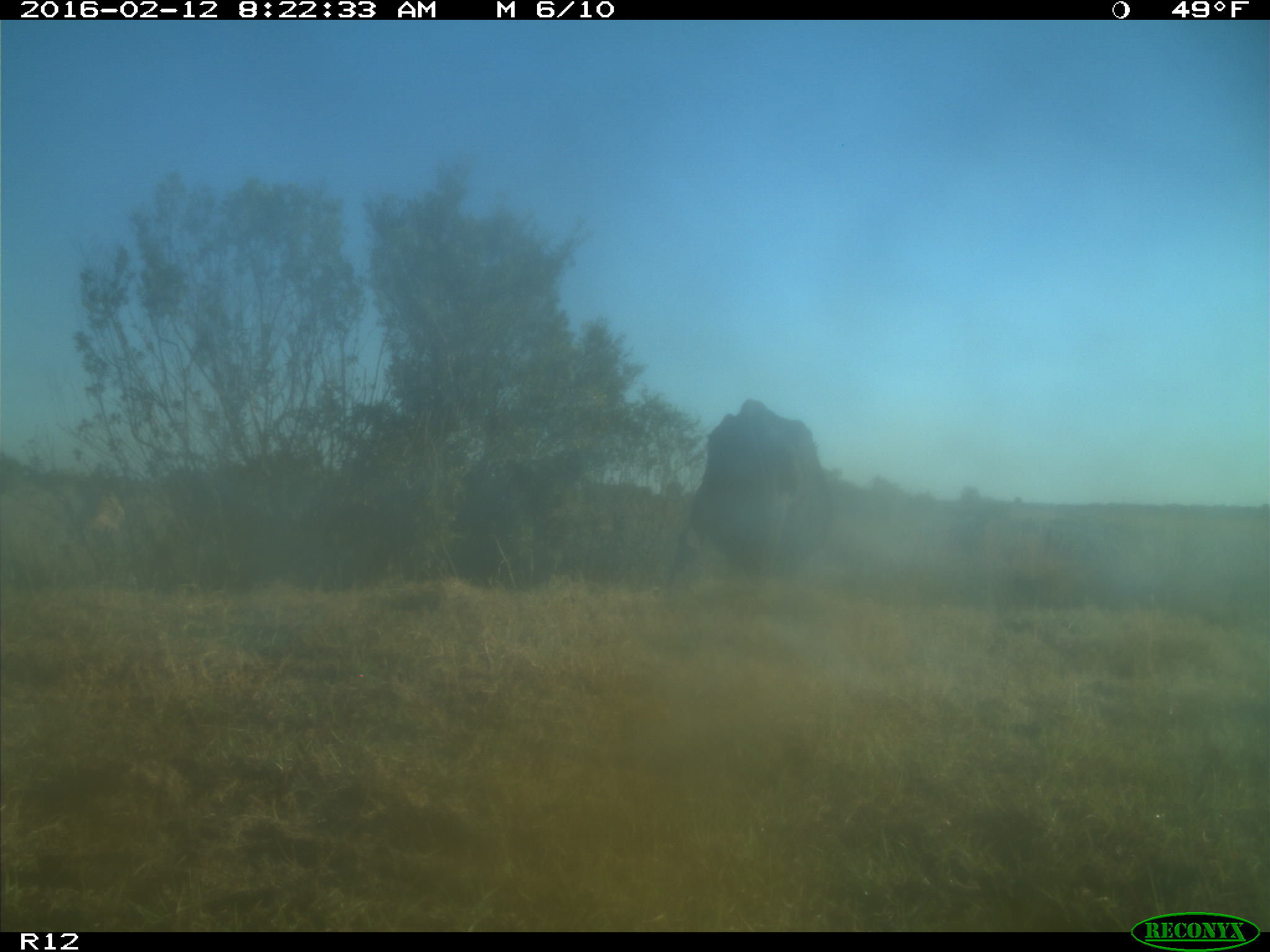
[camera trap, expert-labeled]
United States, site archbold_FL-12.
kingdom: Animalia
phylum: Chordata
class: Mammalia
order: Artiodactyla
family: Bovidae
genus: Bos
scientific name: Bos taurus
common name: domestic cow